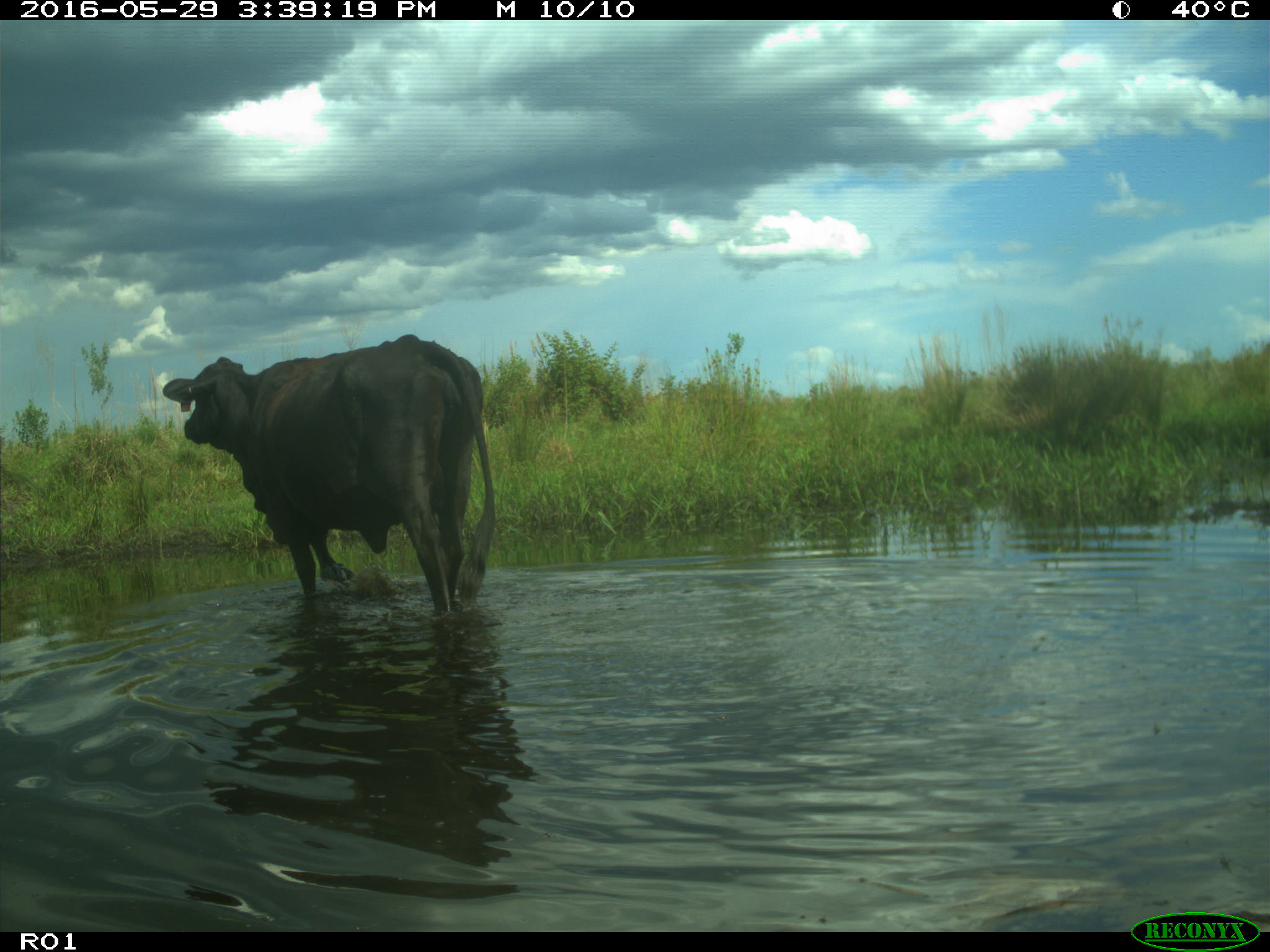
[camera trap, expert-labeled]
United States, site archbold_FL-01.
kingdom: Animalia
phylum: Chordata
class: Mammalia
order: Artiodactyla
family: Bovidae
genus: Bos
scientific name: Bos taurus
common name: domestic cow